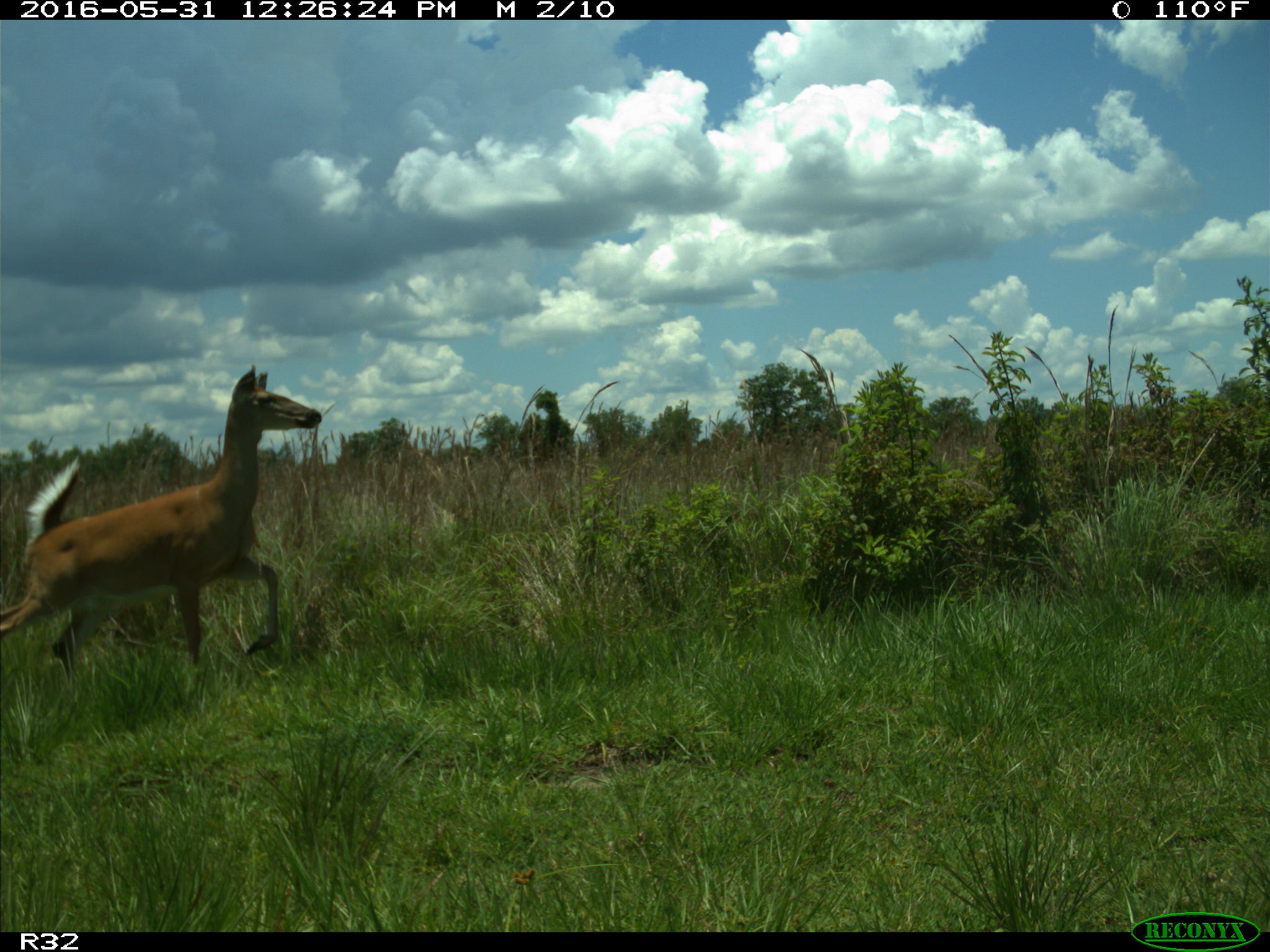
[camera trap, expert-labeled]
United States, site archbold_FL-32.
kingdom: Animalia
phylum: Chordata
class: Mammalia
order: Artiodactyla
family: Cervidae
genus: Odocoileus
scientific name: Odocoileus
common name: deer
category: unidentified deer